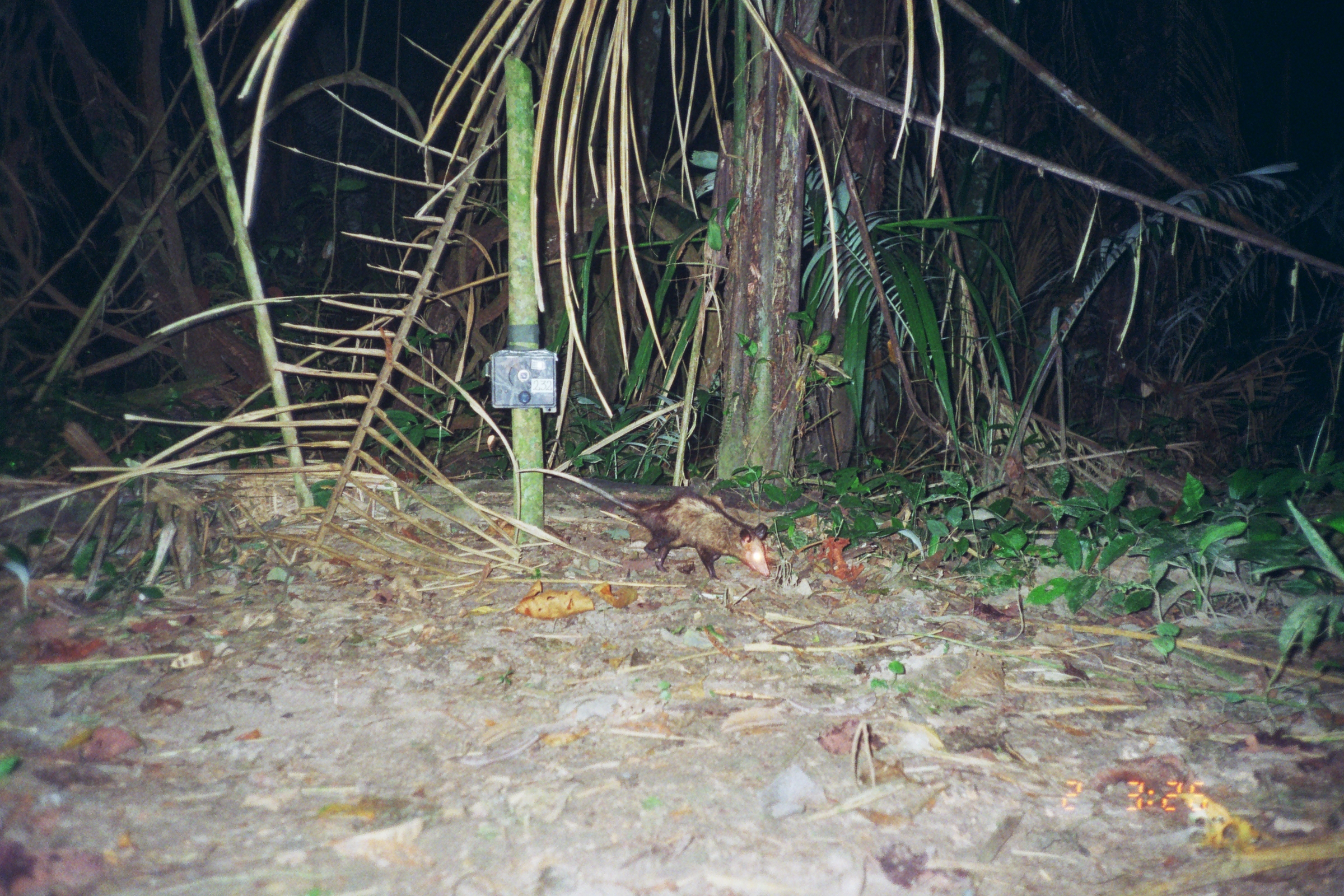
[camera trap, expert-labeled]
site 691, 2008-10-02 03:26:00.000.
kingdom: Animalia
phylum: Chordata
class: Mammalia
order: Didelphimorphia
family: Didelphidae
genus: Didelphis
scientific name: Didelphis marsupialis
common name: southern opossum